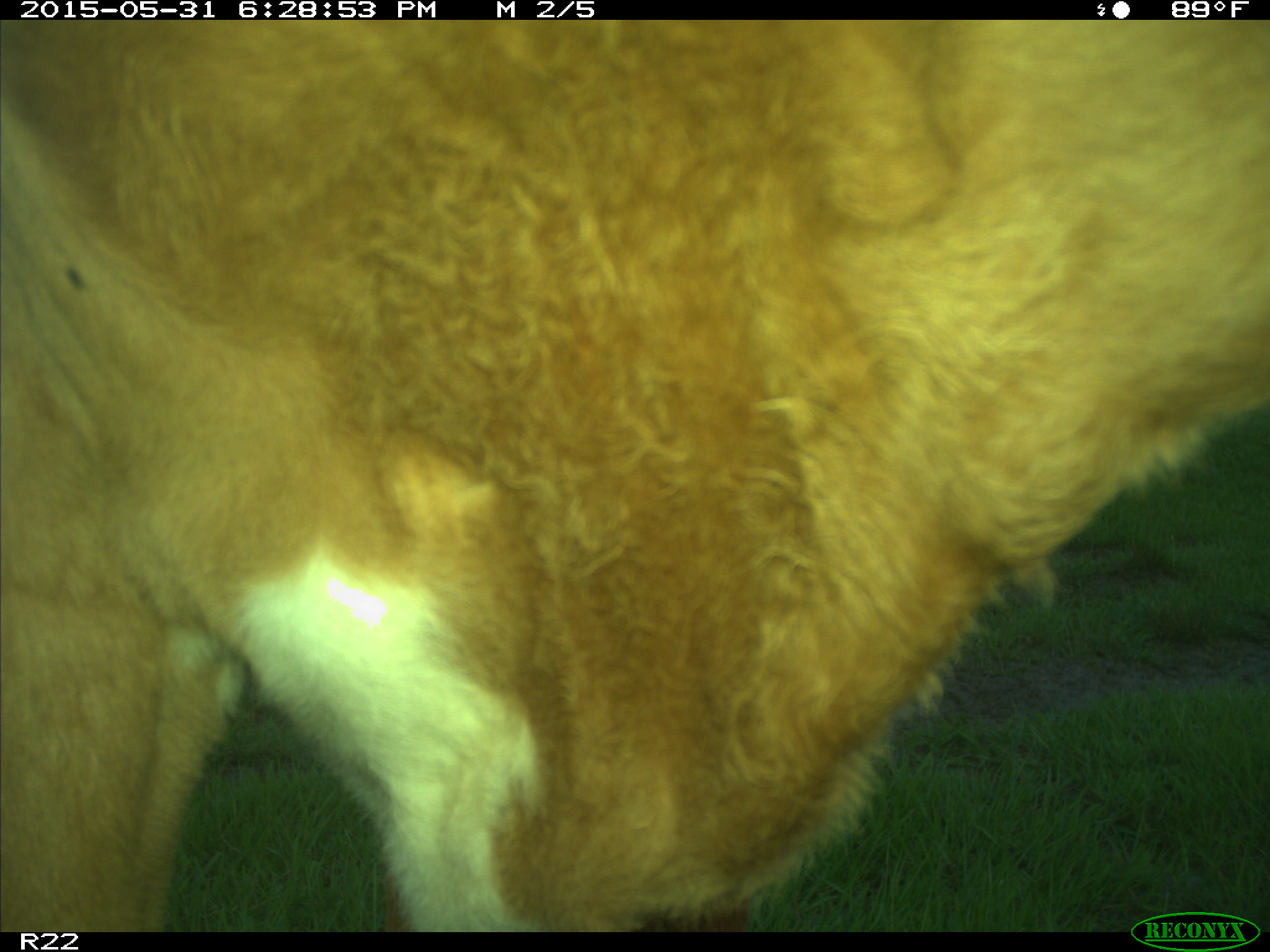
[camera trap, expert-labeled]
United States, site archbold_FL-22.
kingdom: Animalia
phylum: Chordata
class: Mammalia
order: Artiodactyla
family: Bovidae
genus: Bos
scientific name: Bos taurus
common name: domestic cow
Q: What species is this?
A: Bos taurus (domestic cow).